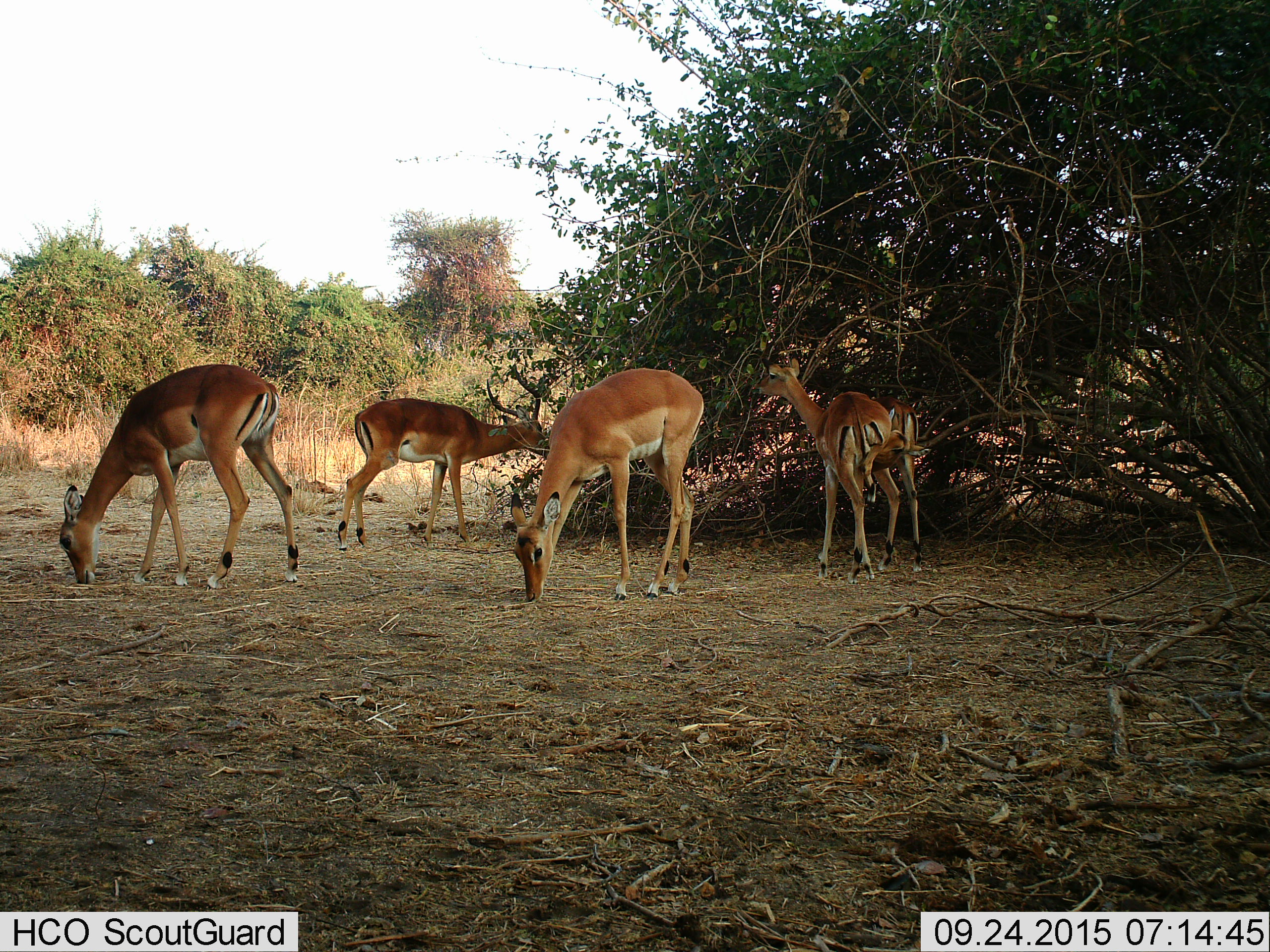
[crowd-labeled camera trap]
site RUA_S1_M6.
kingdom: Animalia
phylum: Chordata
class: Mammalia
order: Artiodactyla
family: Bovidae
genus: Aepyceros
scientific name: Aepyceros melampus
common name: impala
Impala (Aepyceros melampus), count 5. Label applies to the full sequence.